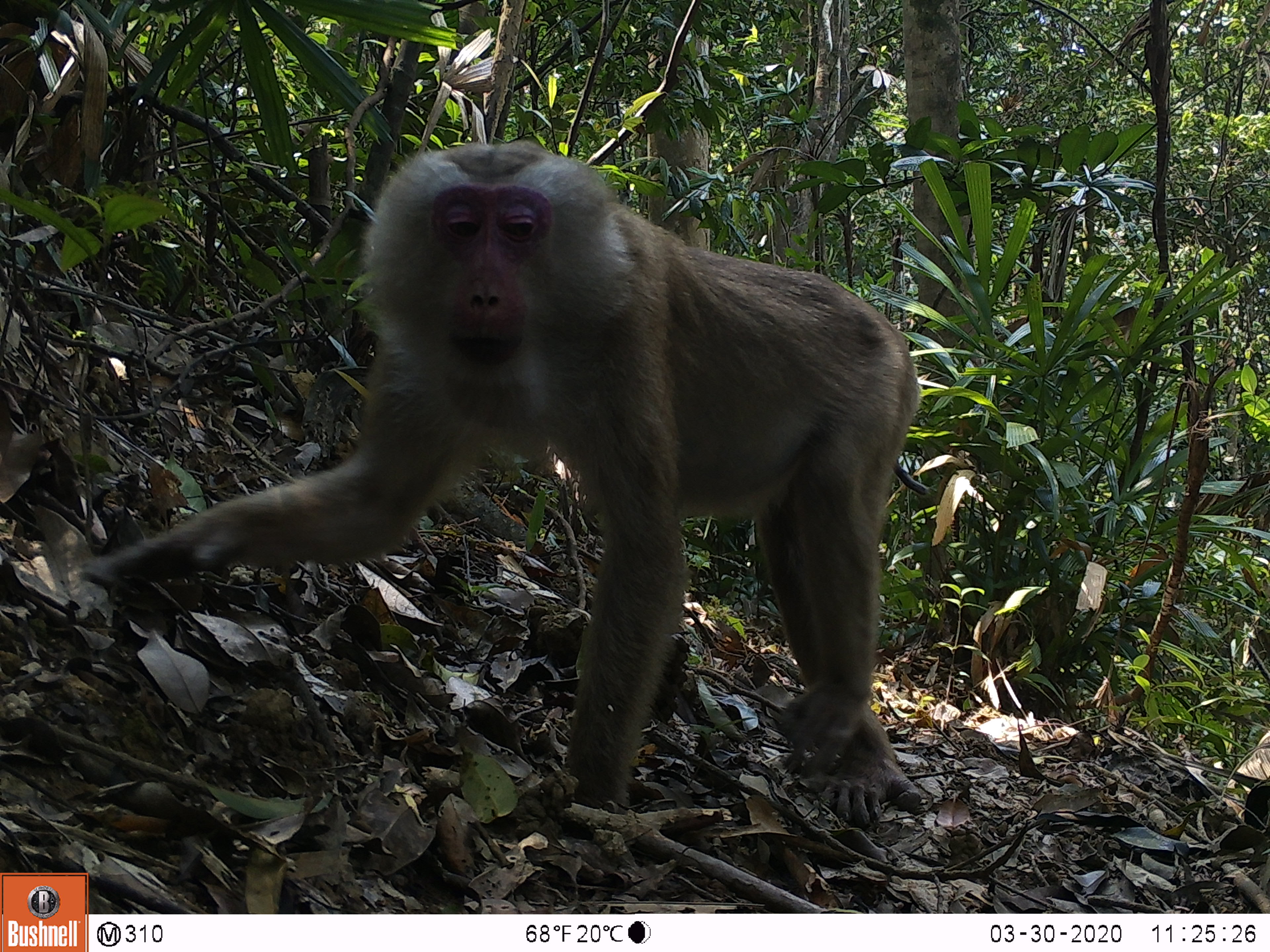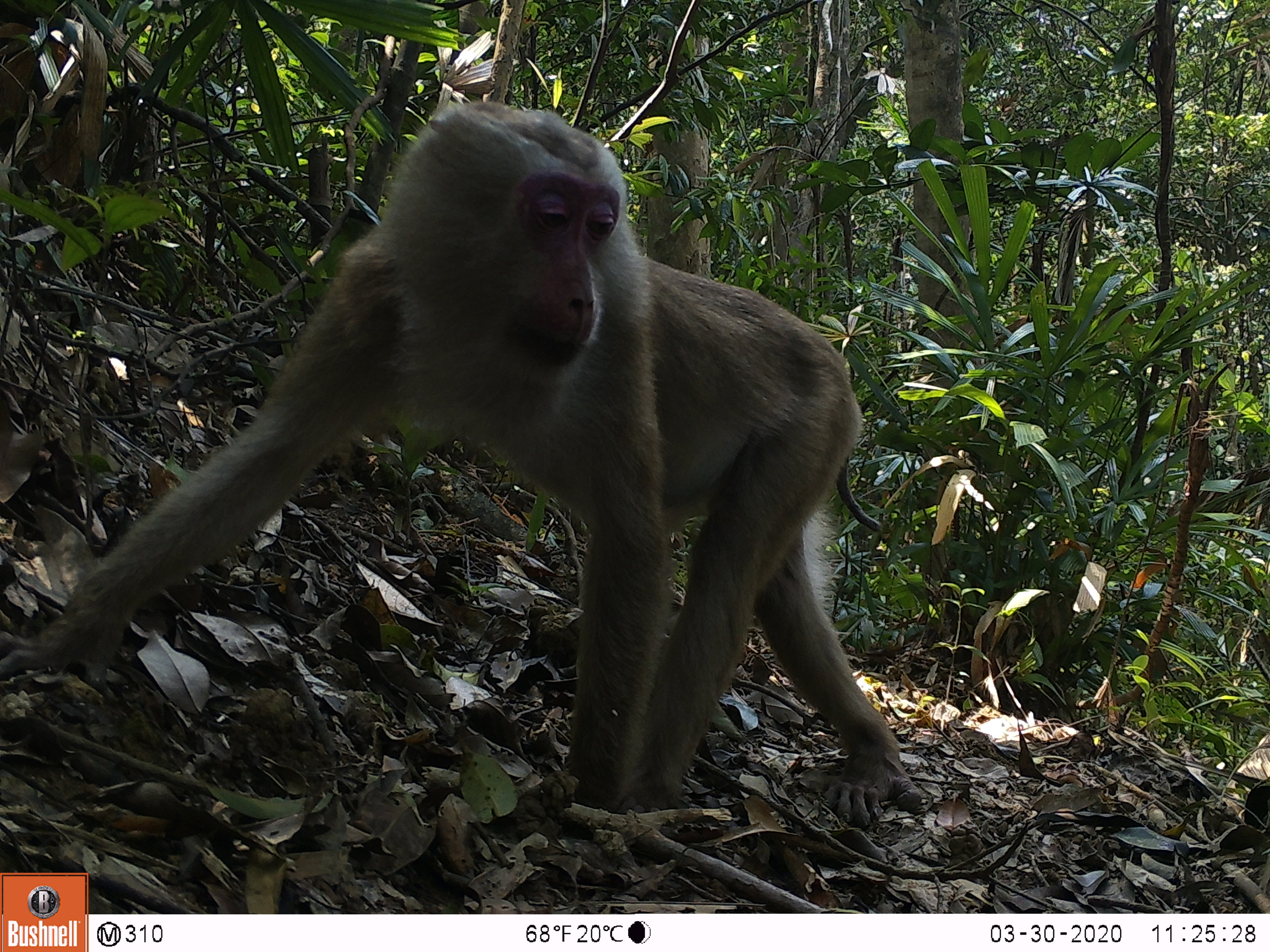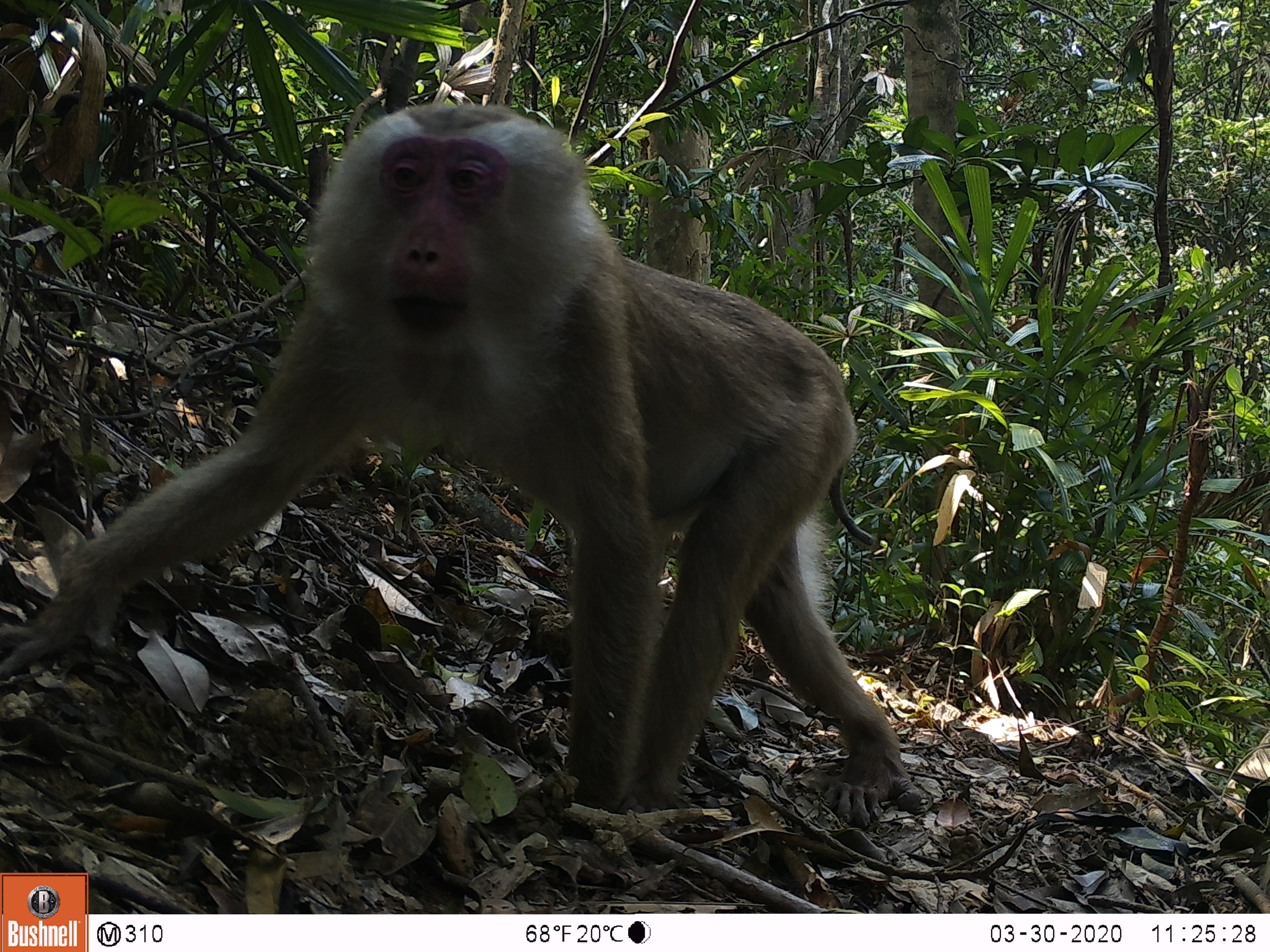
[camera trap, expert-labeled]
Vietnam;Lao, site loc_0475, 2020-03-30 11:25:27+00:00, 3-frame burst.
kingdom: Animalia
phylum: Chordata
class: Mammalia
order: Primates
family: Cercopithecidae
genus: Macaca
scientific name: Macaca nemestrina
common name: pig-tailed macaque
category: pig tailed macaque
Pig tailed macaque (pig-tailed macaque) (Macaca nemestrina). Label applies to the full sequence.